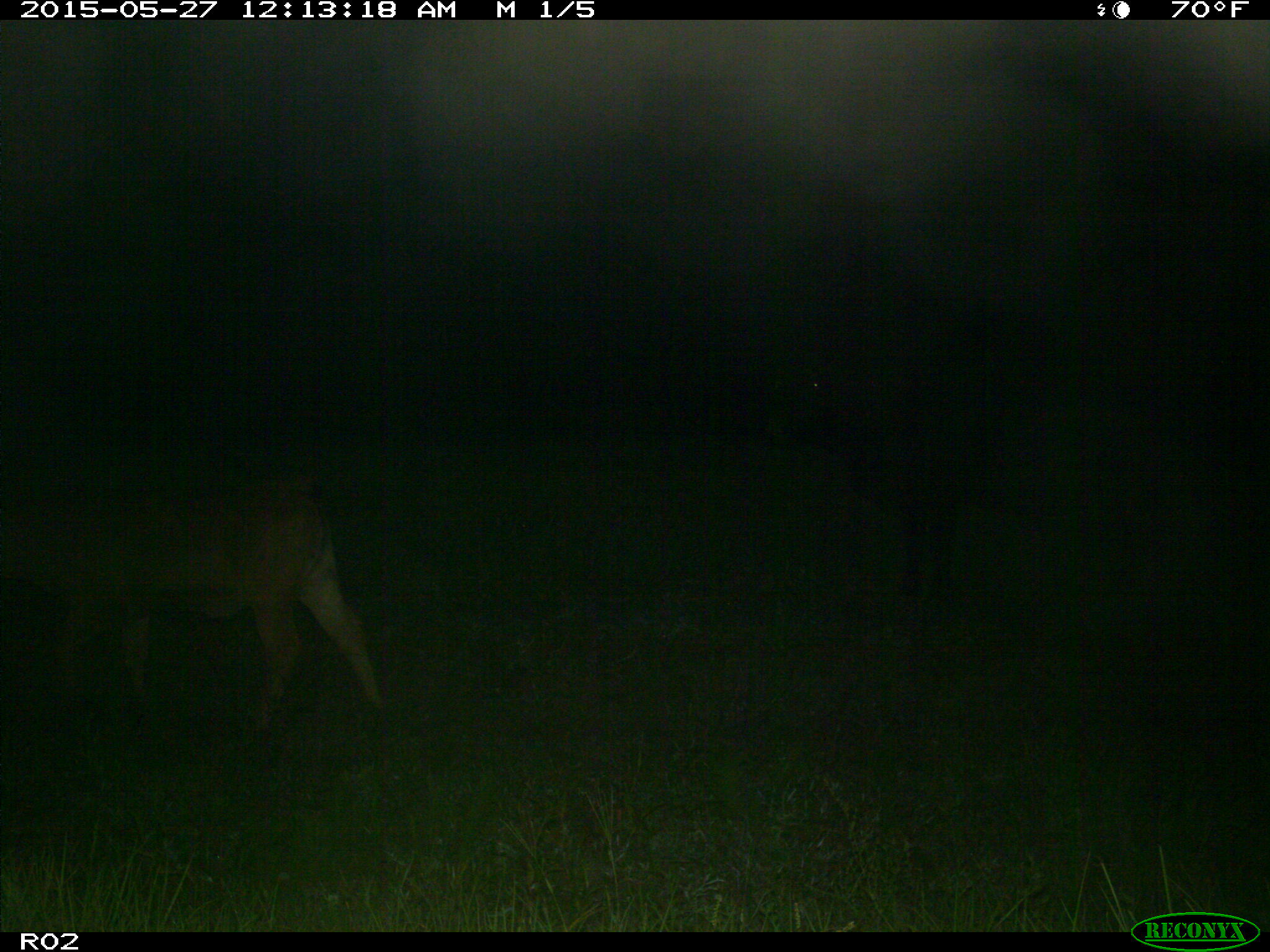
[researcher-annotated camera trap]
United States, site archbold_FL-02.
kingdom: Animalia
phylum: Chordata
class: Mammalia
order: Artiodactyla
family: Bovidae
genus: Bos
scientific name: Bos taurus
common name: domestic cow